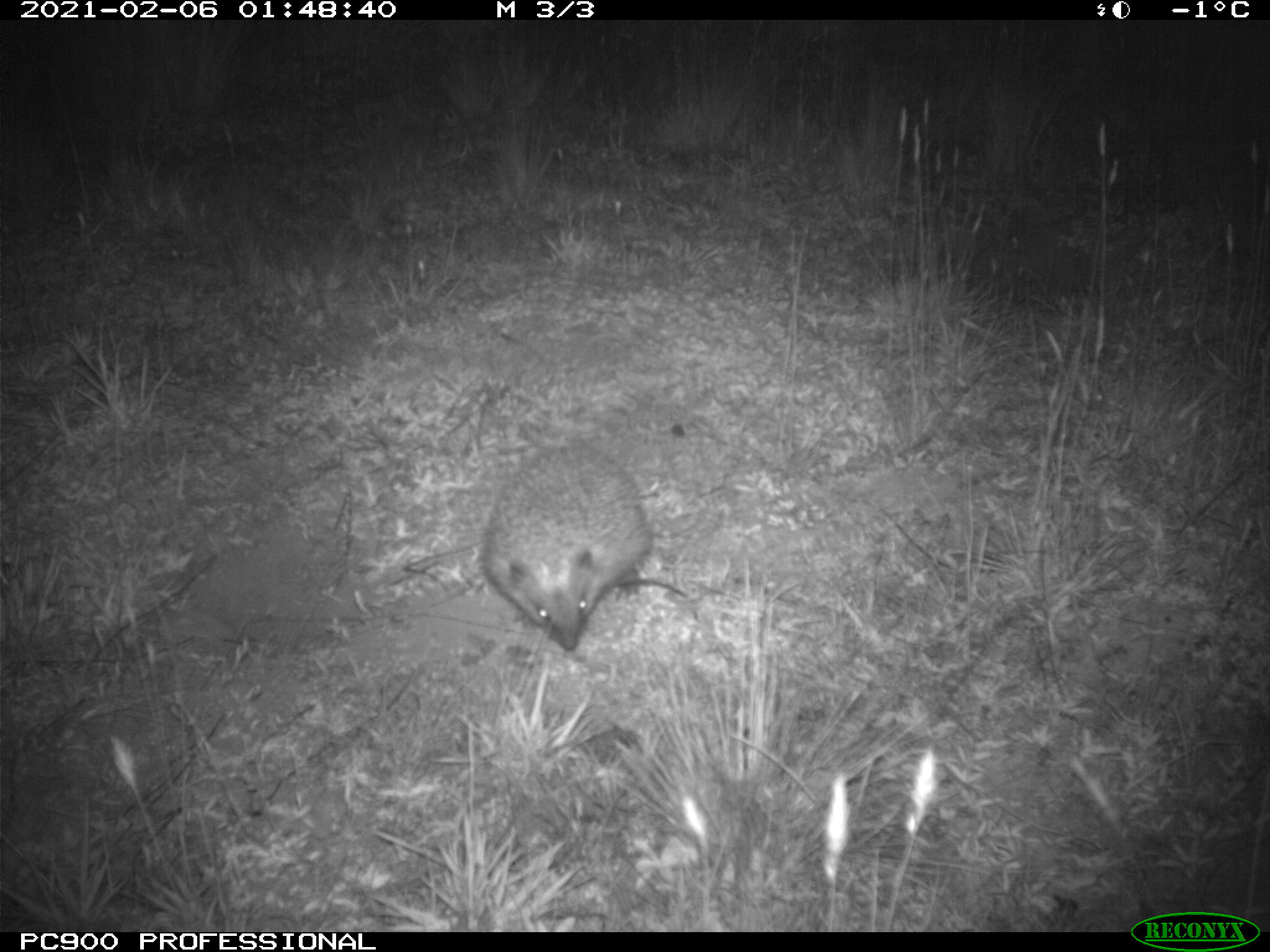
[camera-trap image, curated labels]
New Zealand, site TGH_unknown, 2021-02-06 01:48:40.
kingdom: Animalia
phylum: Chordata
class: Mammalia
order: Eulipotyphla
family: Erinaceidae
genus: Erinaceus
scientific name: Erinaceus europaeus europaeus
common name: european hedgehog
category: hedgehog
Hedgehog (european hedgehog) (Erinaceus europaeus europaeus).